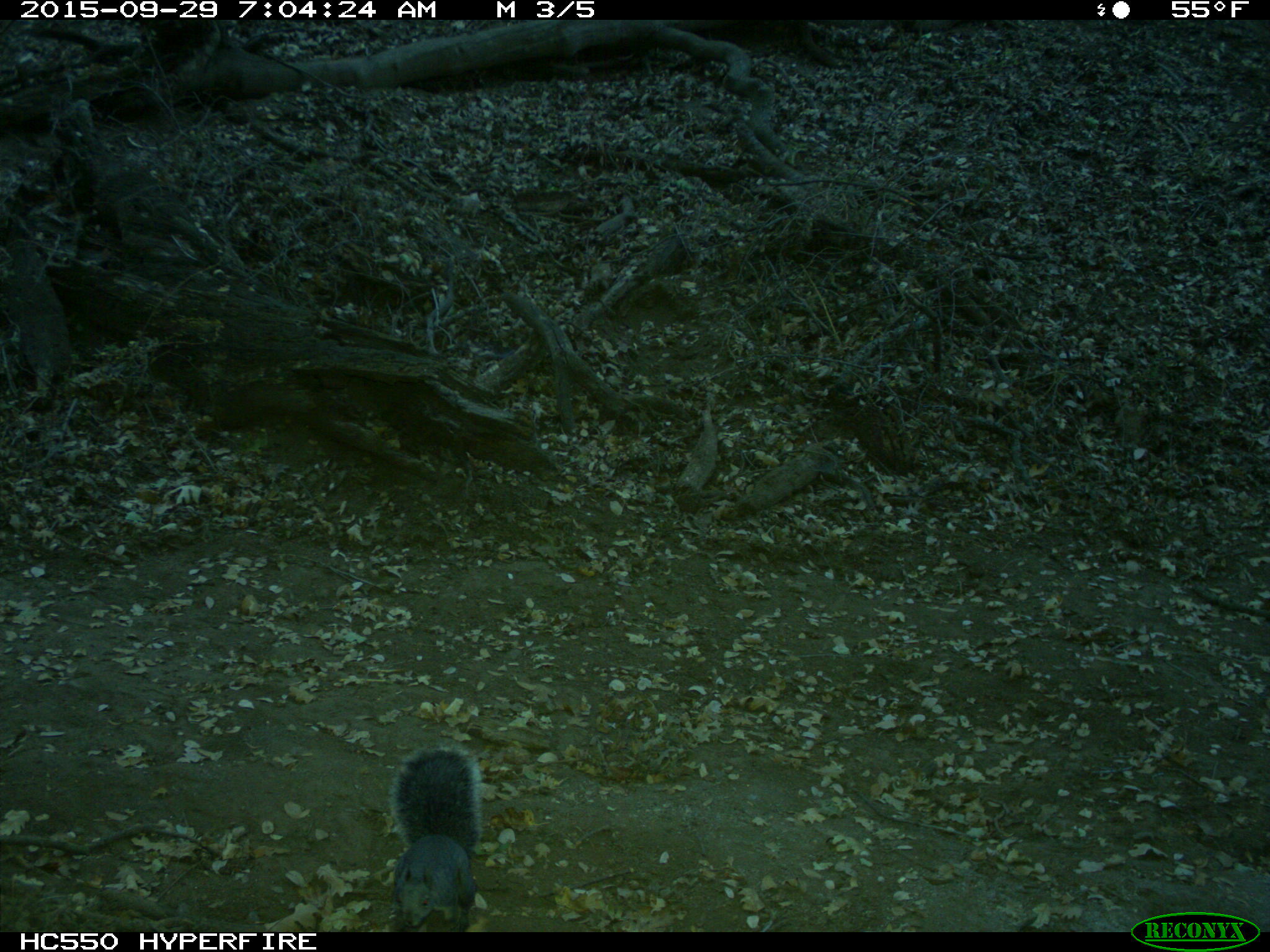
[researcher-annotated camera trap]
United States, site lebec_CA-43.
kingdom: Animalia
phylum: Chordata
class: Mammalia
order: Rodentia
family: Sciuridae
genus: Sciurus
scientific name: Sciurus carolinensis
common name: eastern gray squirrel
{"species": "Sciurus carolinensis (eastern gray squirrel)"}